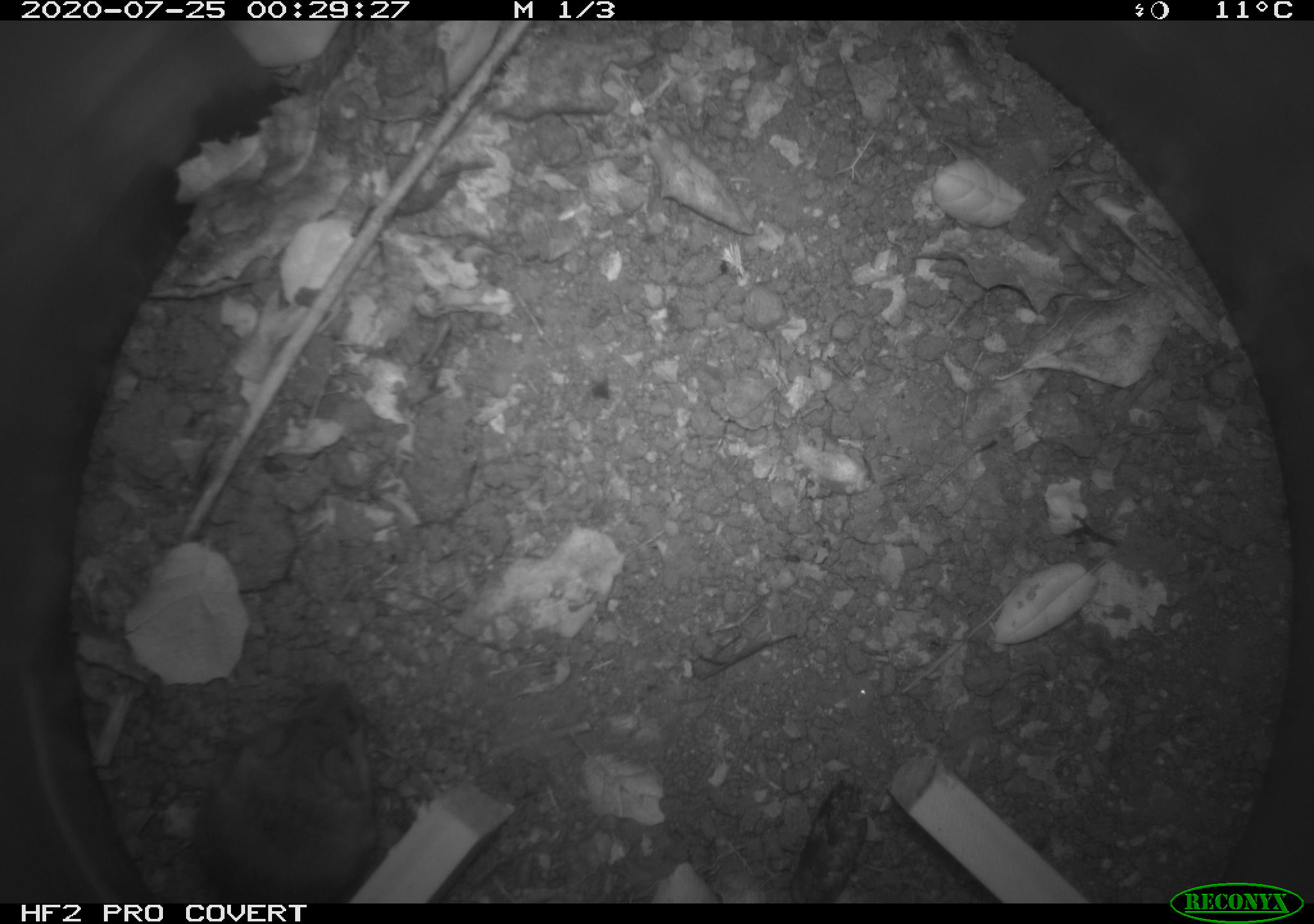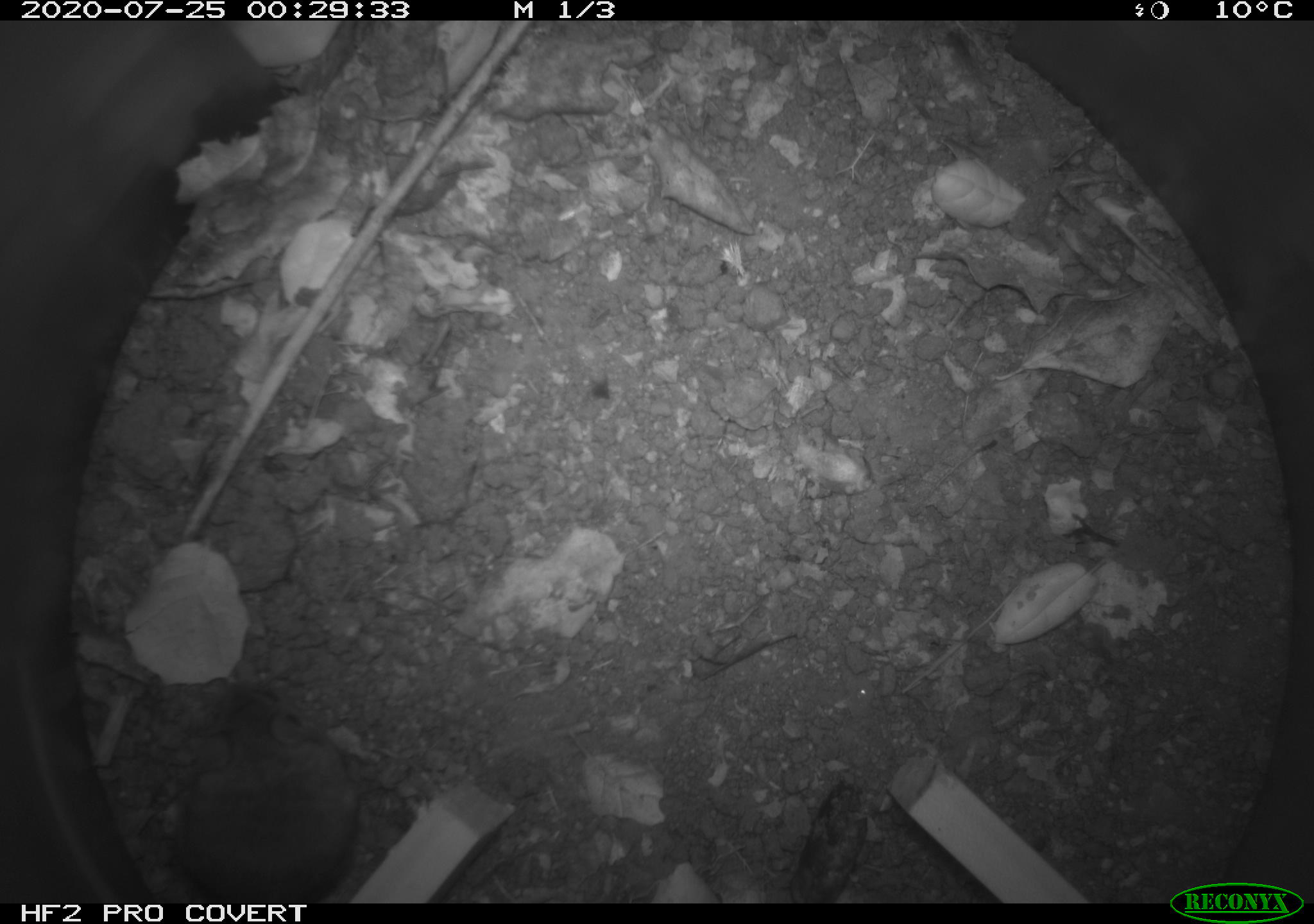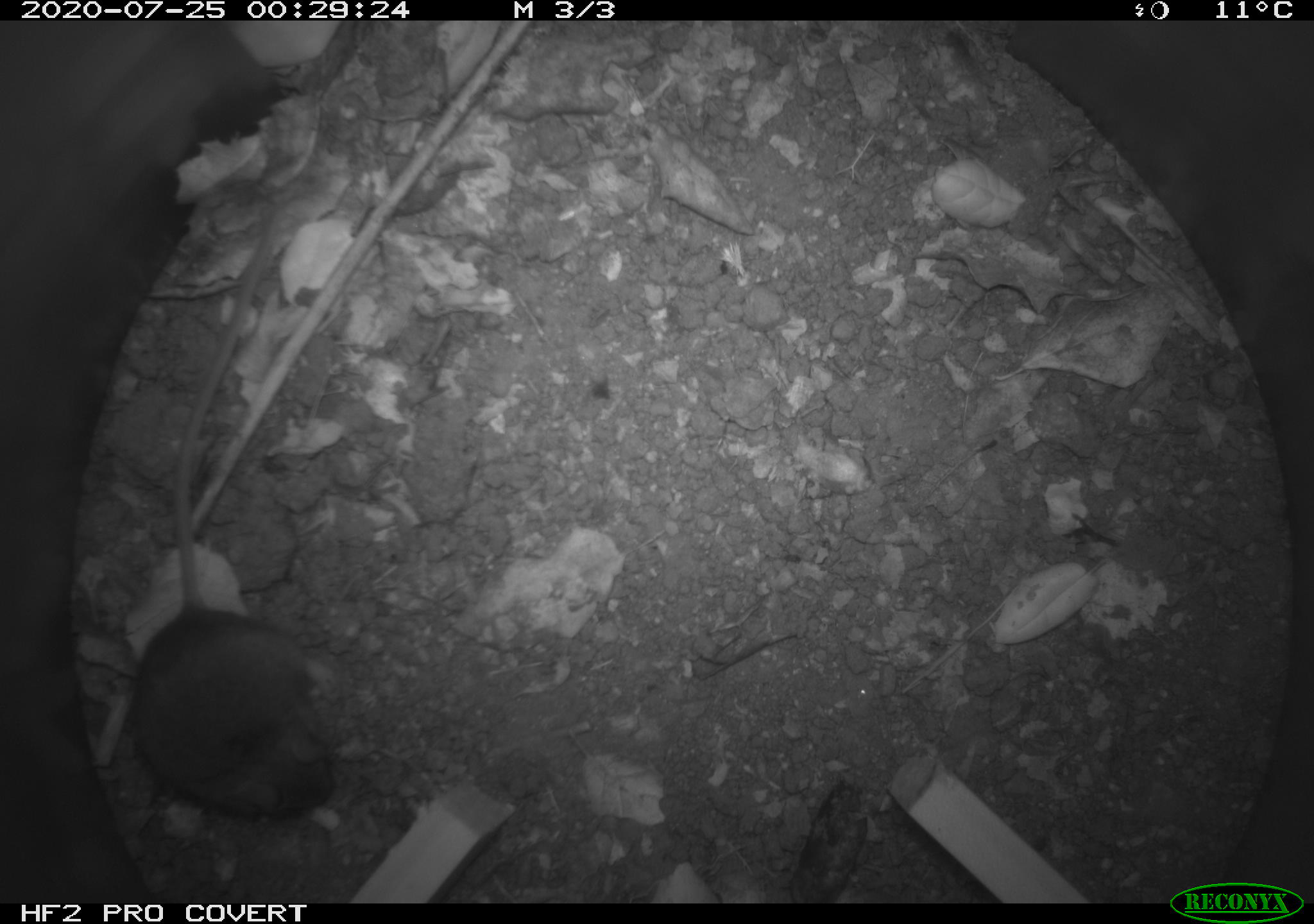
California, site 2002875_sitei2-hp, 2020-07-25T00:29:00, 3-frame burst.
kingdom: Animalia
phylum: Chordata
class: Mammalia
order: Rodentia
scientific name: Rodentia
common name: rodent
Rodent (Rodentia).